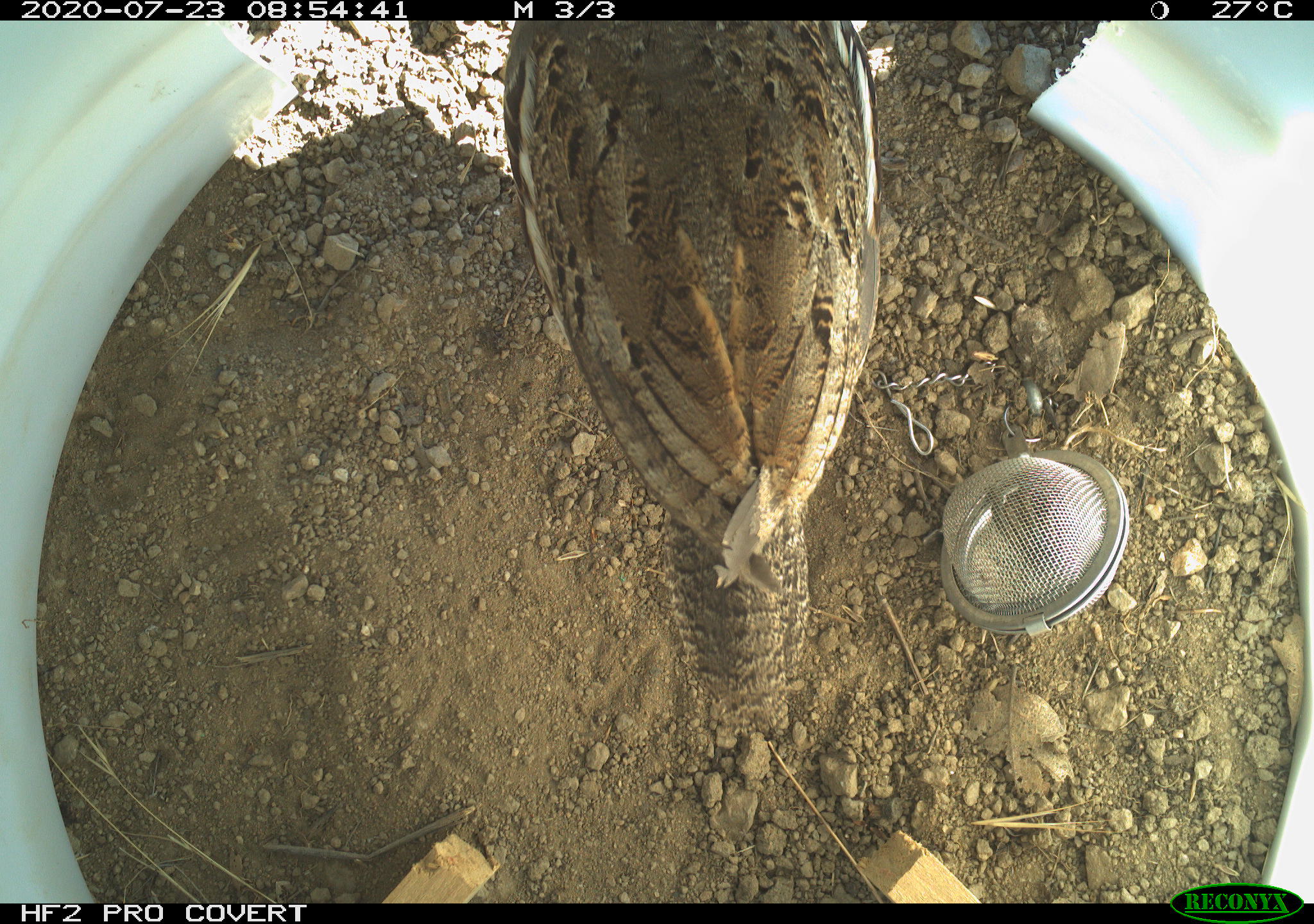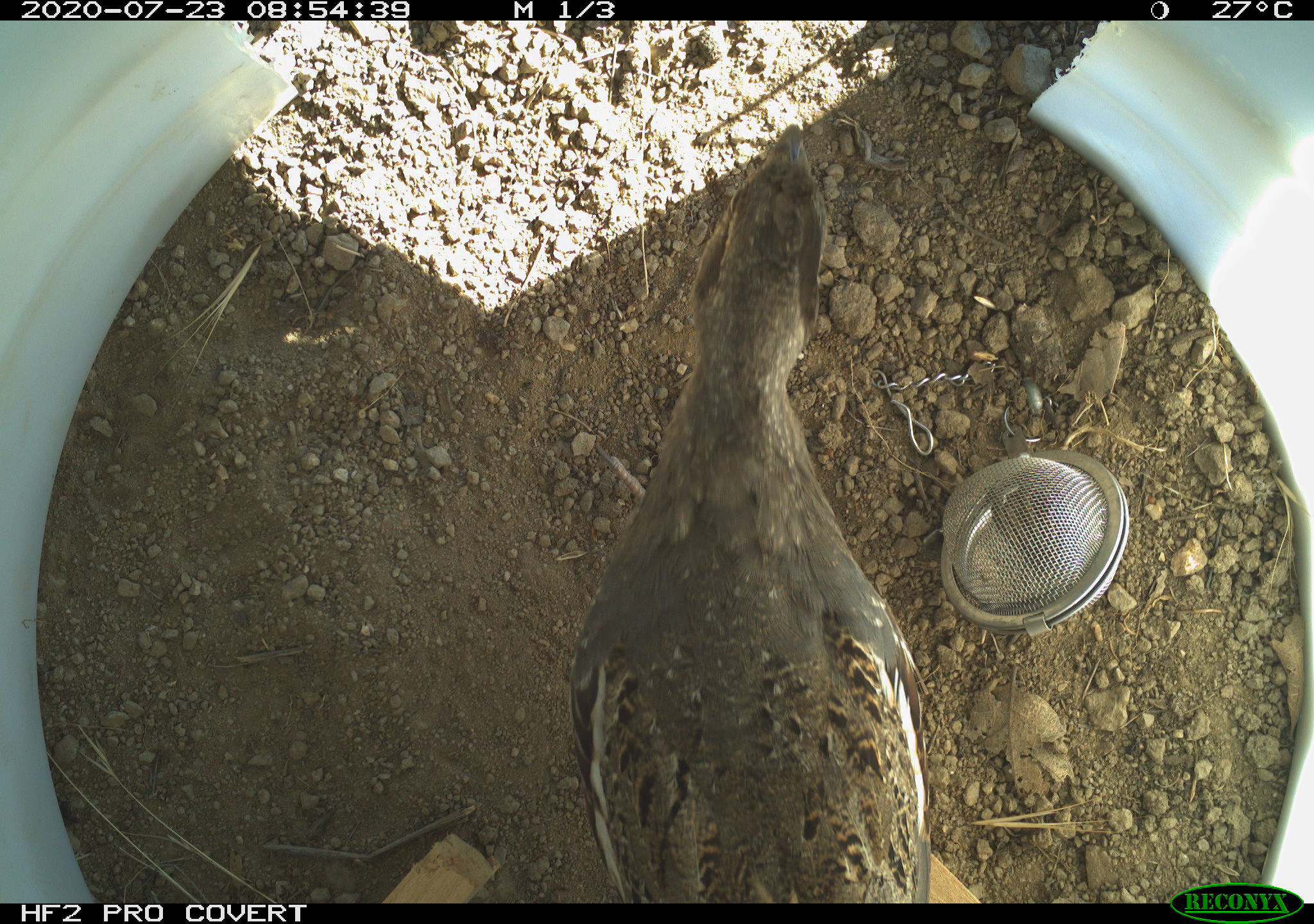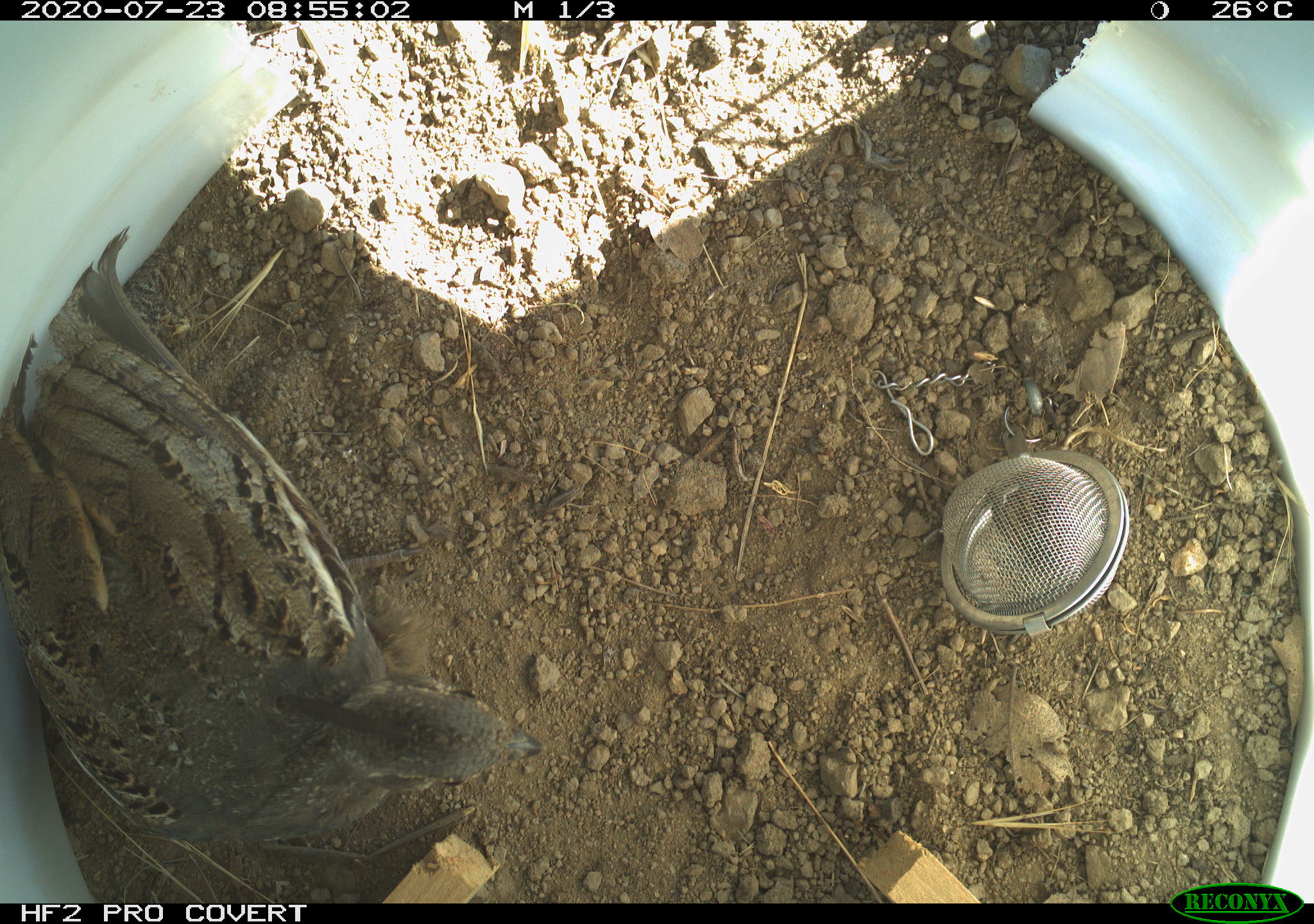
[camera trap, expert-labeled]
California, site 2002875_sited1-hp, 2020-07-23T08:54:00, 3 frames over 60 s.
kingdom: Animalia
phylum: Chordata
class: Aves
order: Galliformes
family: Phasianidae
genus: Ophrysia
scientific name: Ophrysia superciliosa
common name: mountain quail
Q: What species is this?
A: Mountain quail (Ophrysia superciliosa).